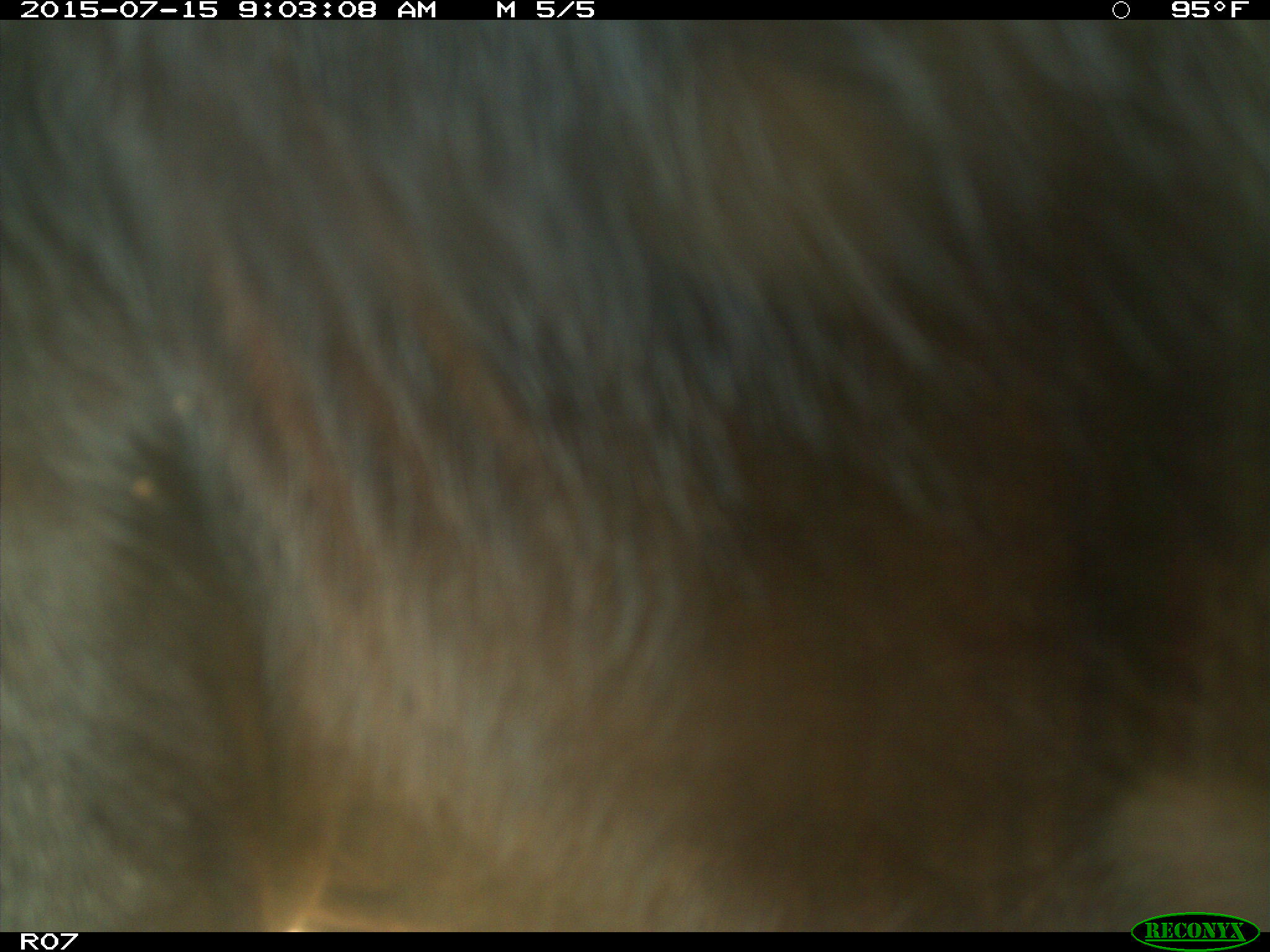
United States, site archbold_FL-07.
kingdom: Animalia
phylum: Chordata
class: Mammalia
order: Artiodactyla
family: Bovidae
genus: Bos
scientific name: Bos taurus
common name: domestic cow